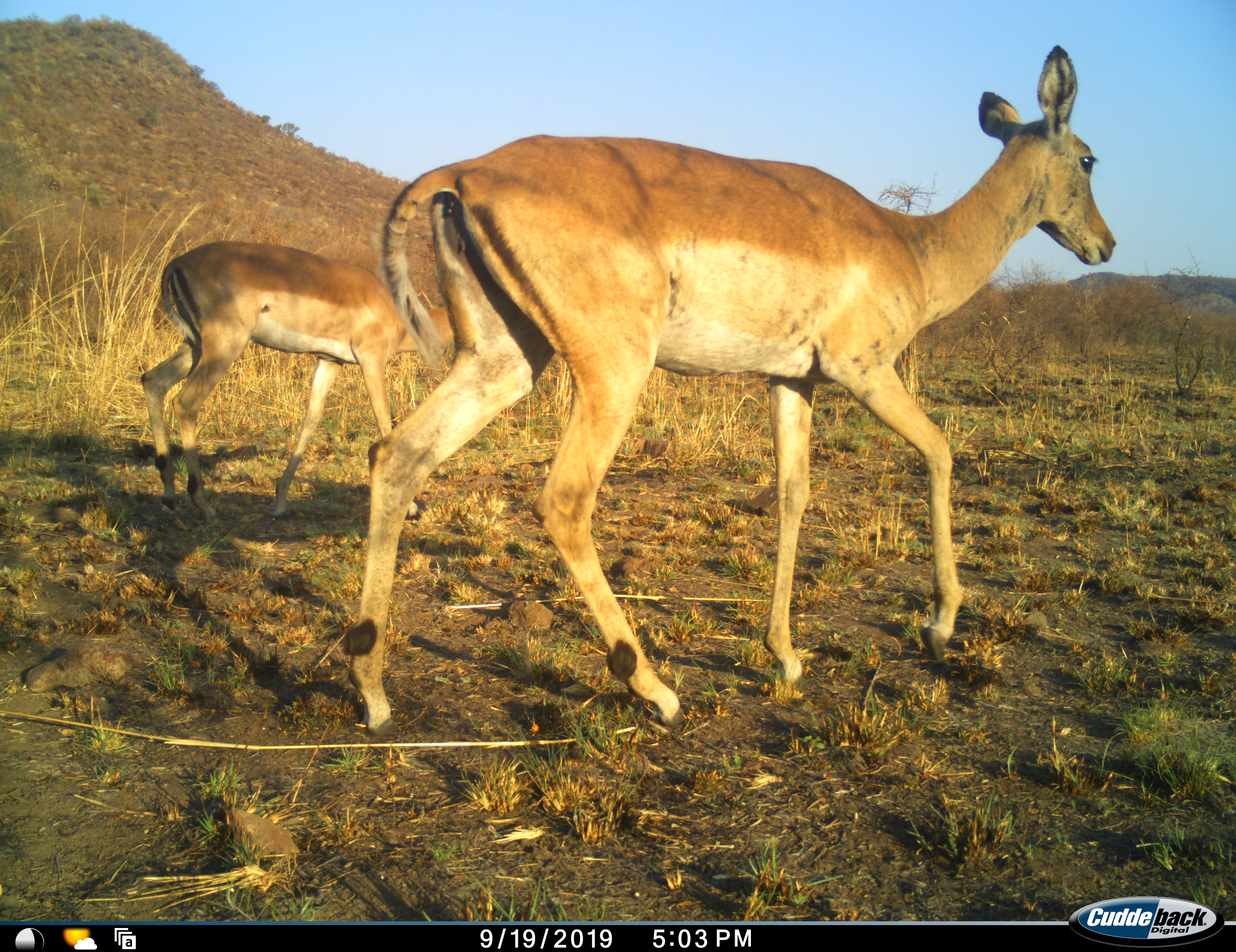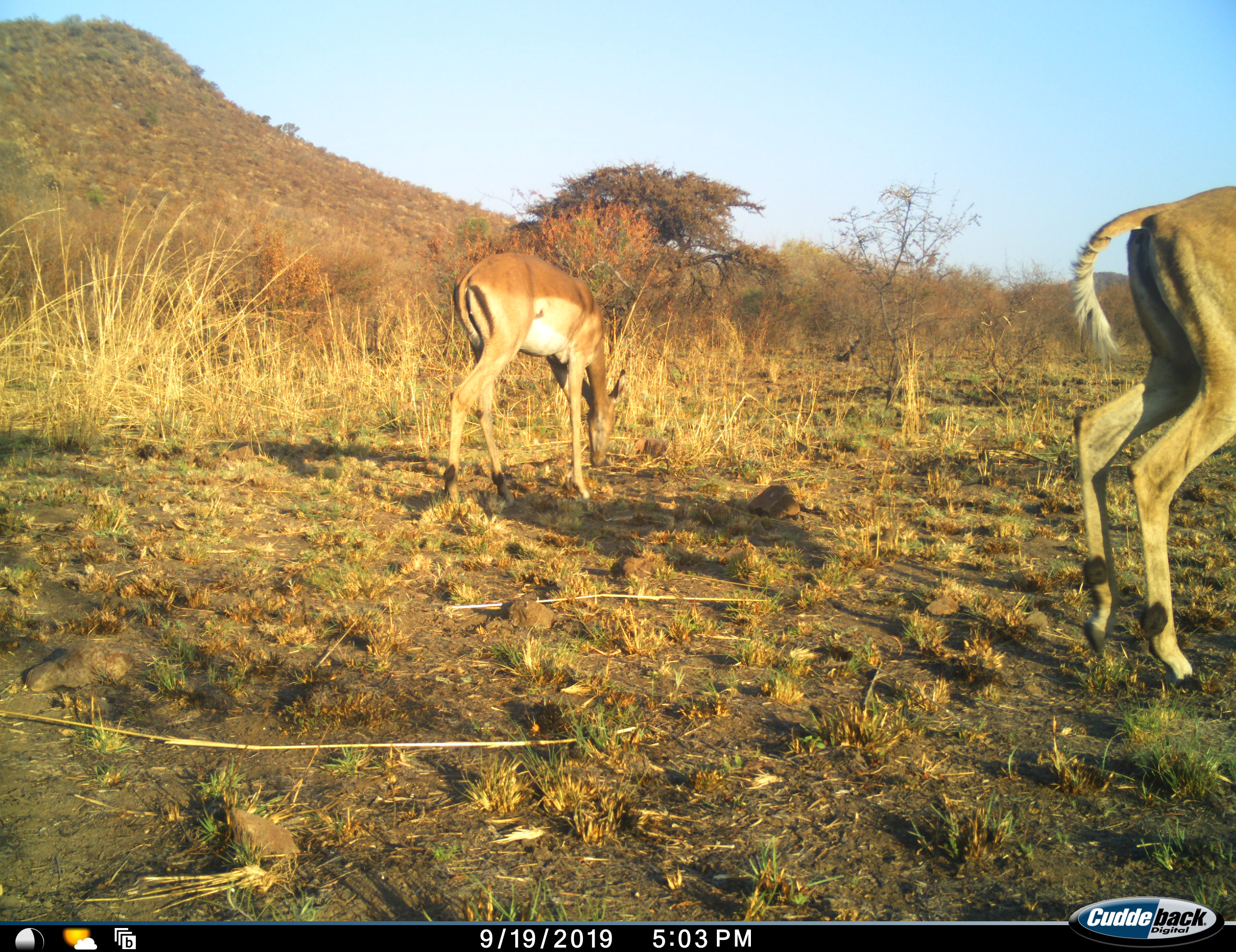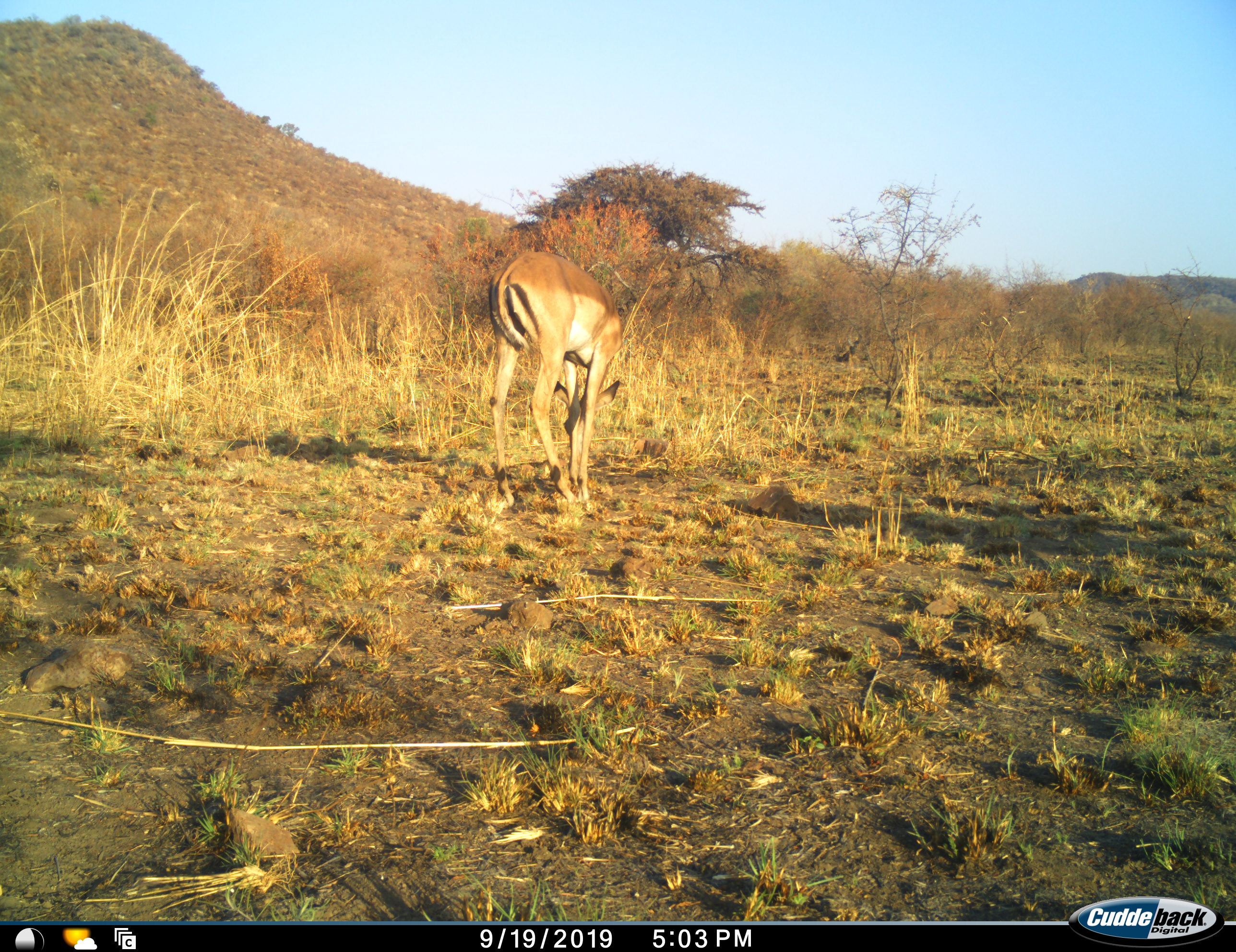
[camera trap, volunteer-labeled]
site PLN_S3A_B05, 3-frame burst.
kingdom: Animalia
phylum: Chordata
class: Mammalia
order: Artiodactyla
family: Bovidae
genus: Aepyceros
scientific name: Aepyceros melampus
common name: impala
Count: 2.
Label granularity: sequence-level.